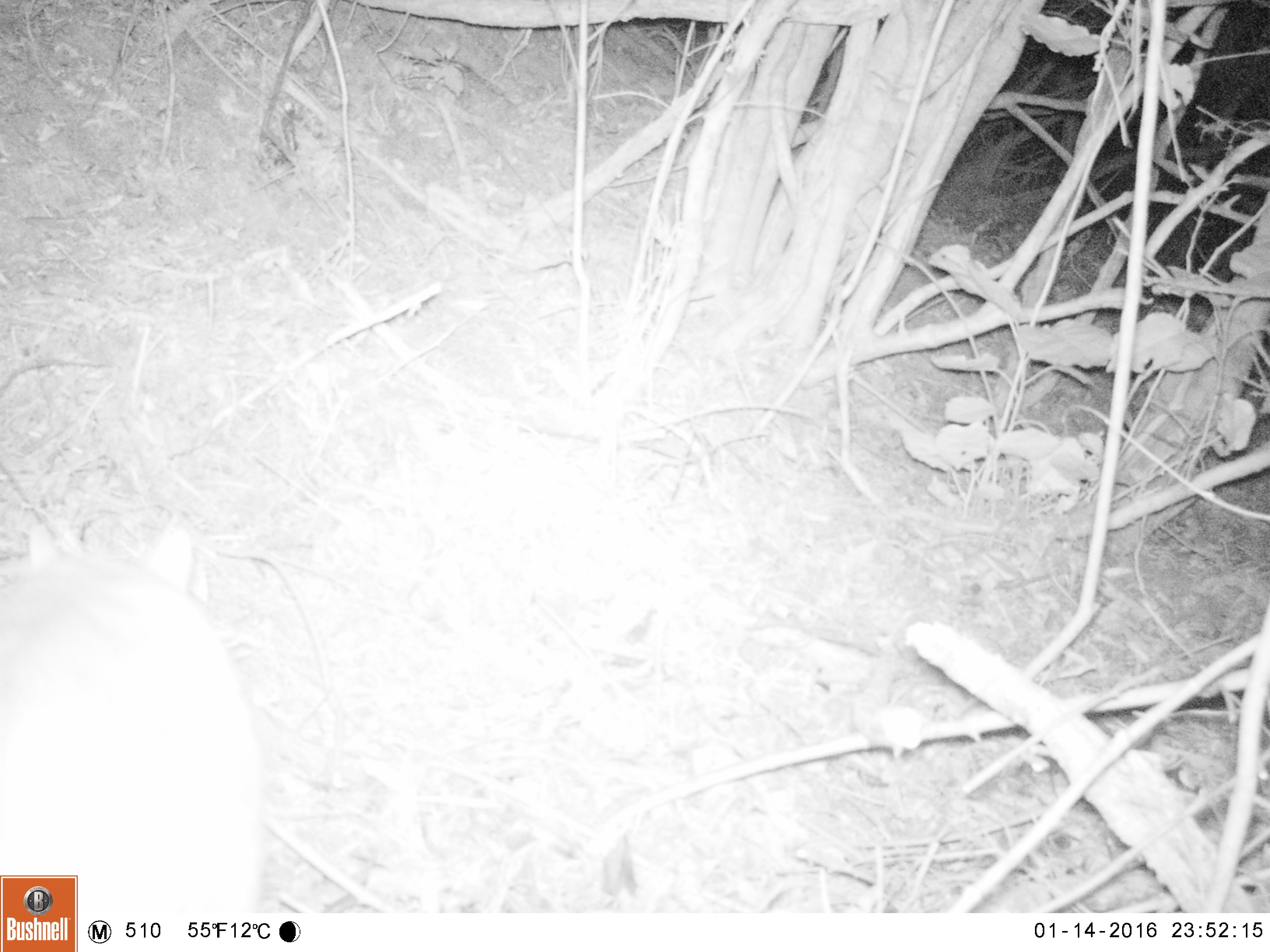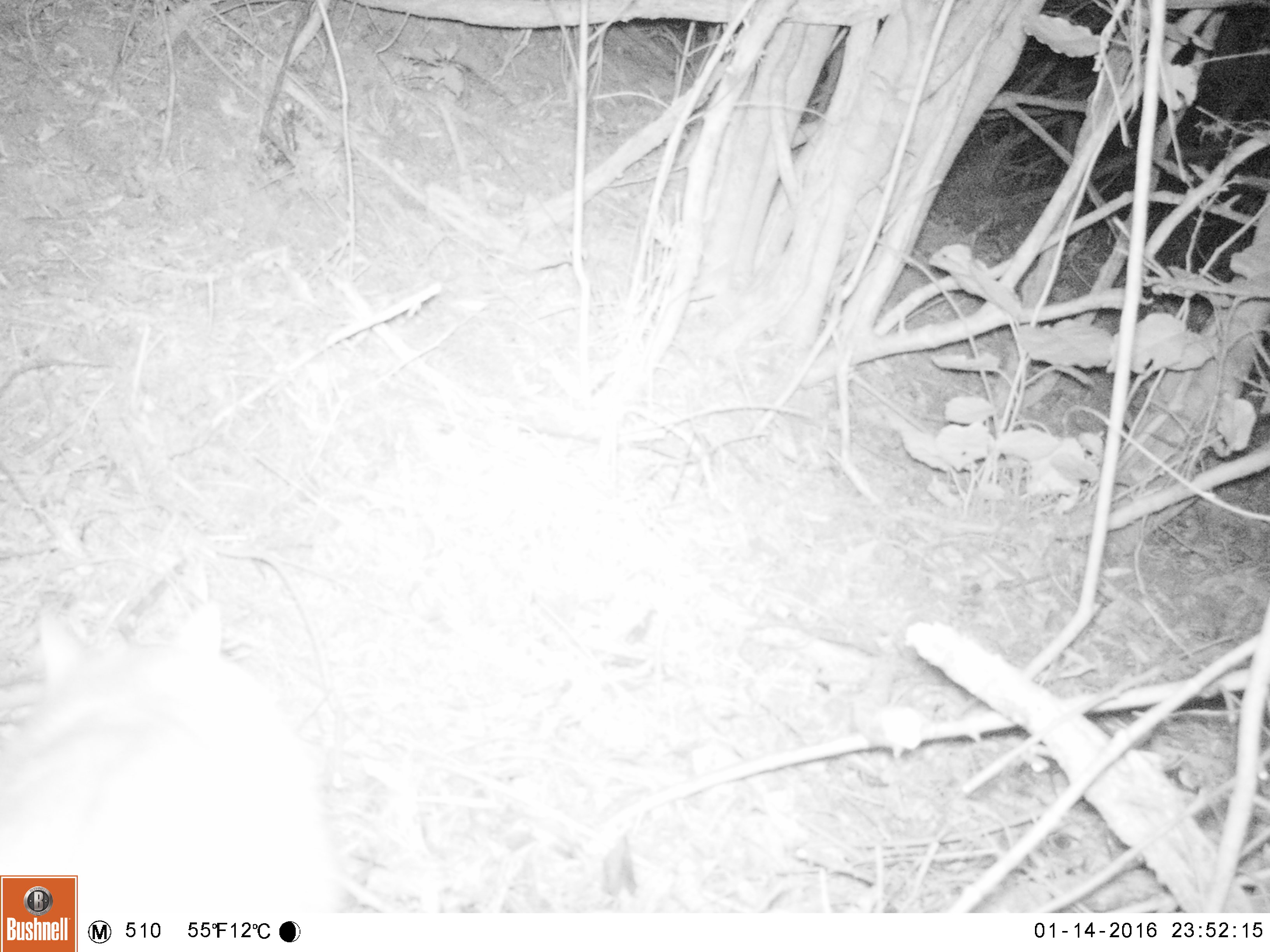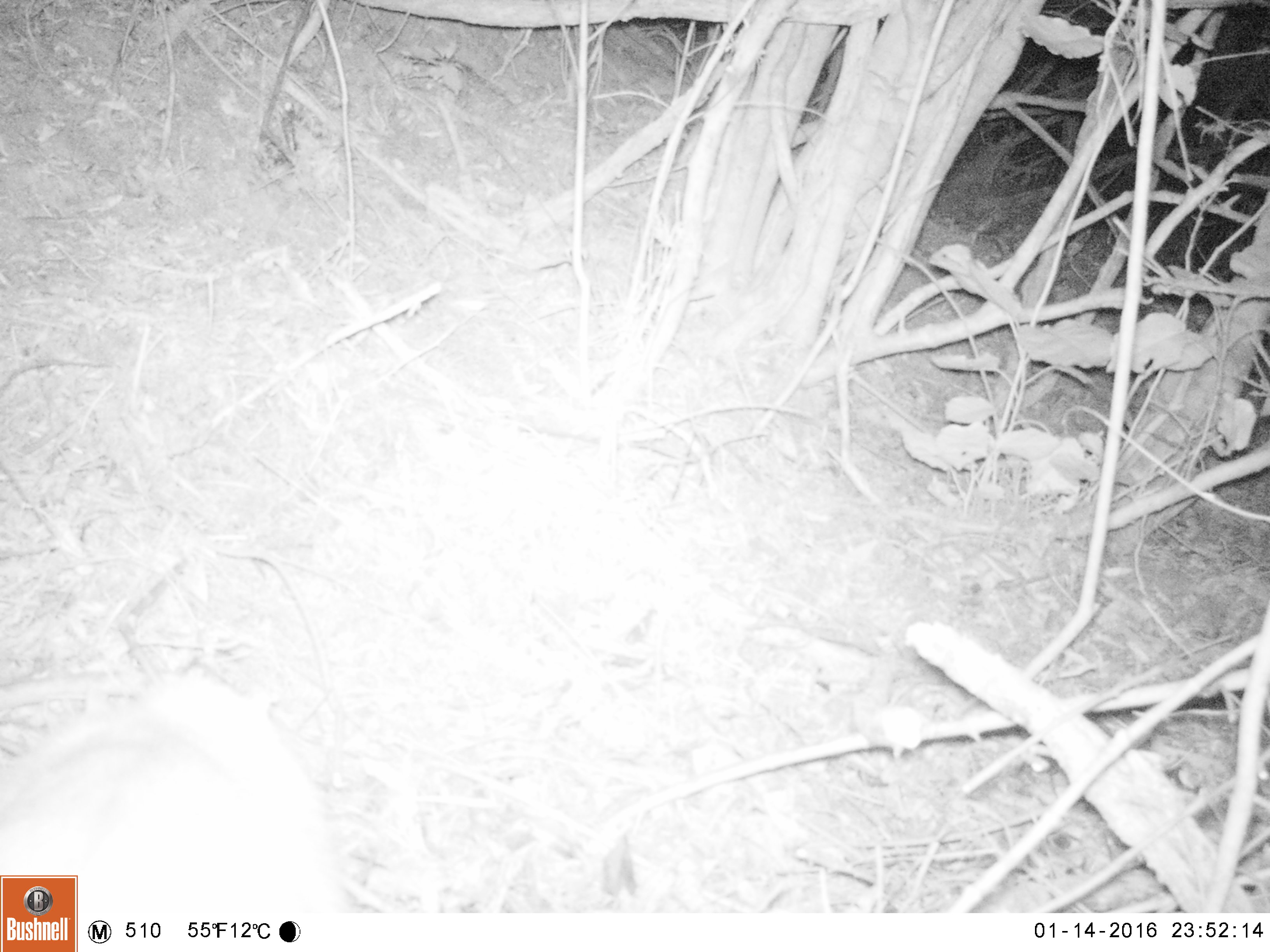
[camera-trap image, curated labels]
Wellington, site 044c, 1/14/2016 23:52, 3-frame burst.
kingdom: Animalia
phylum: Chordata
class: Mammalia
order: Carnivora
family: Felidae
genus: Felis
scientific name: Felis catus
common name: cat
Cat (Felis catus).